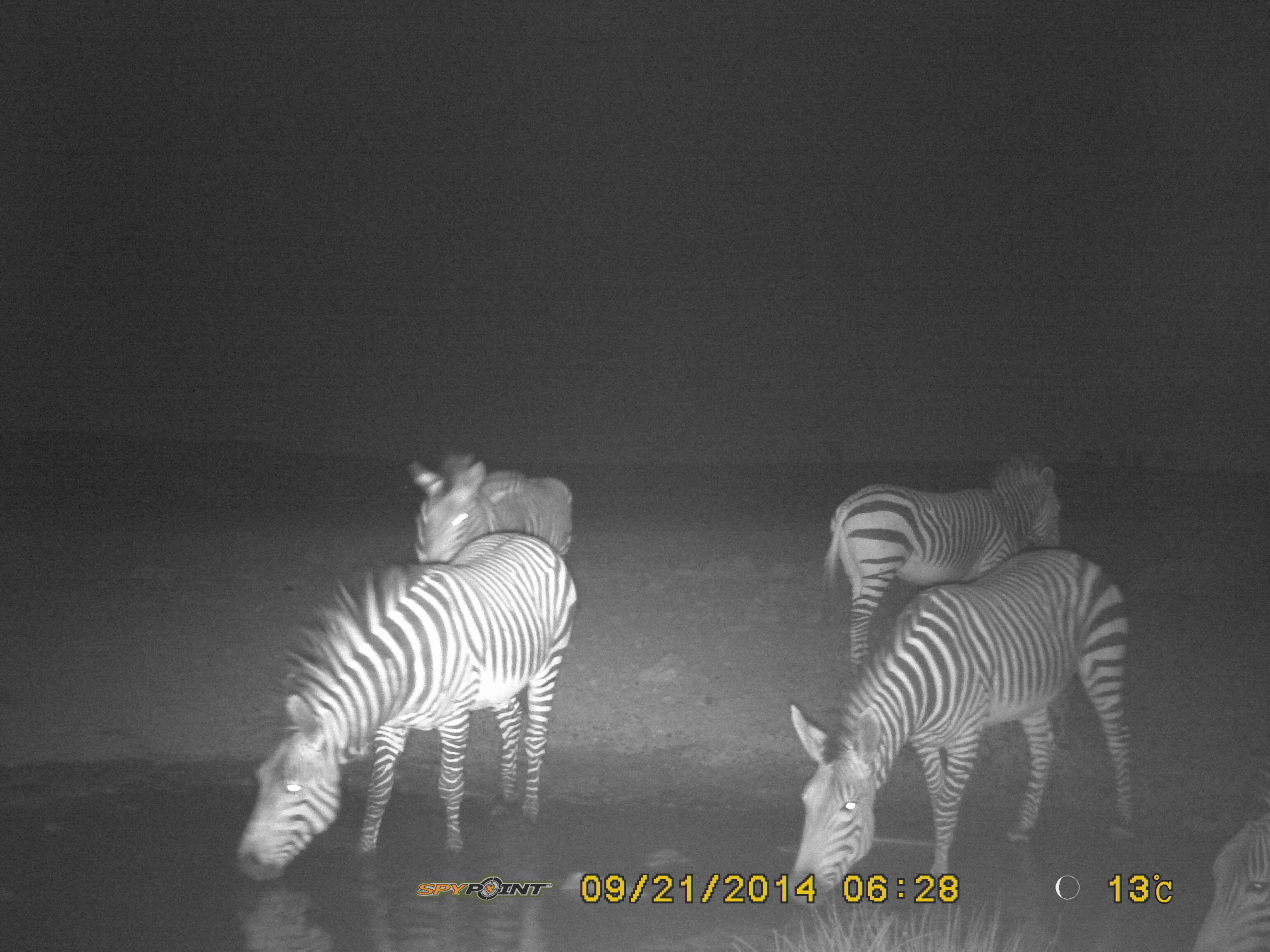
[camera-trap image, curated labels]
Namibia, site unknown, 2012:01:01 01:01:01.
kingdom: Animalia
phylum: Chordata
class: Mammalia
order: Perissodactyla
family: Equidae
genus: Equus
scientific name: Equus zebra hartmannae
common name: hartmann's mountain zebra